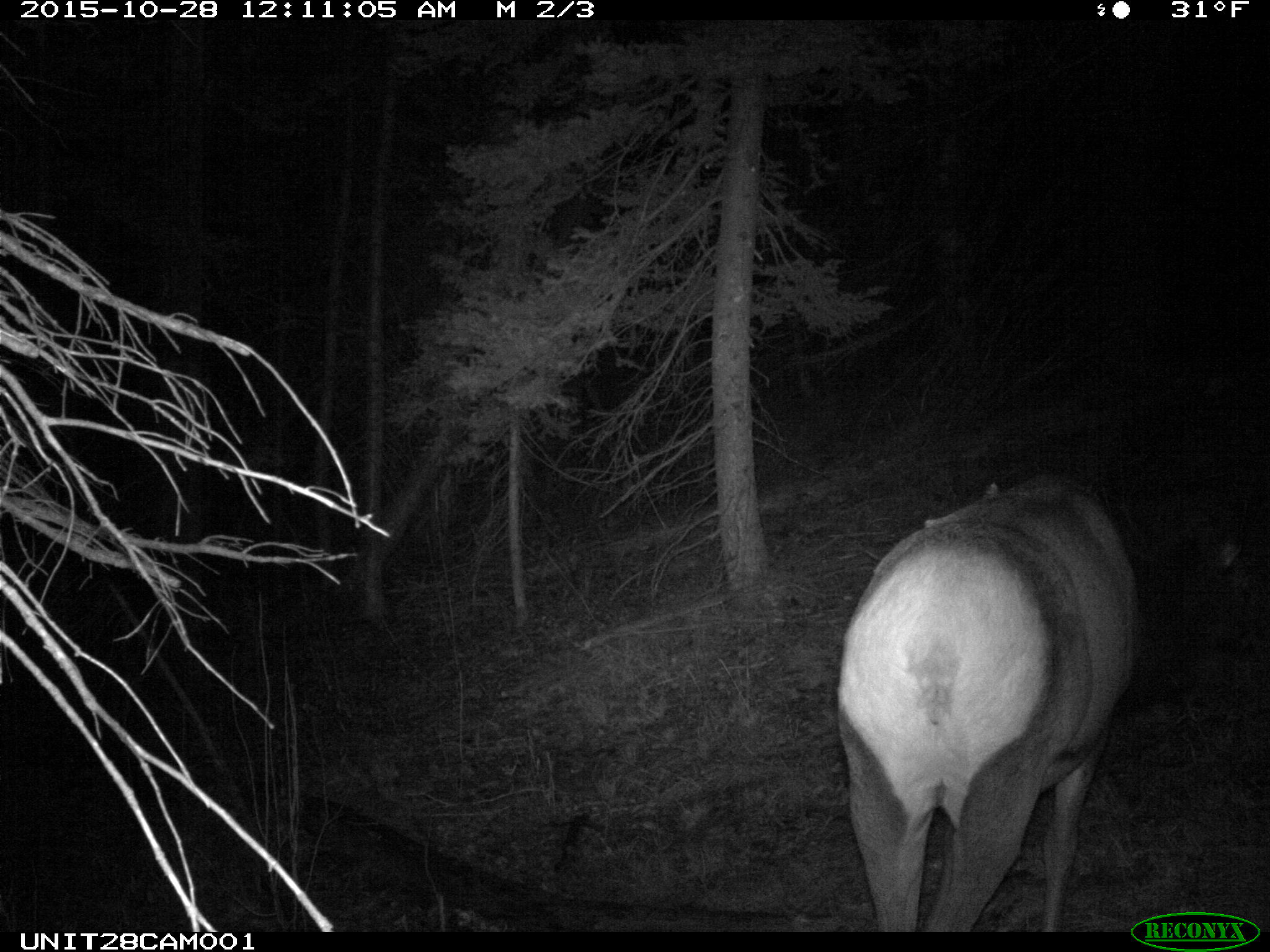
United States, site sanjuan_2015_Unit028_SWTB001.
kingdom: Animalia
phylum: Chordata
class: Mammalia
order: Artiodactyla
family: Cervidae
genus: Cervus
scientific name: Cervus elaphus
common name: red deer